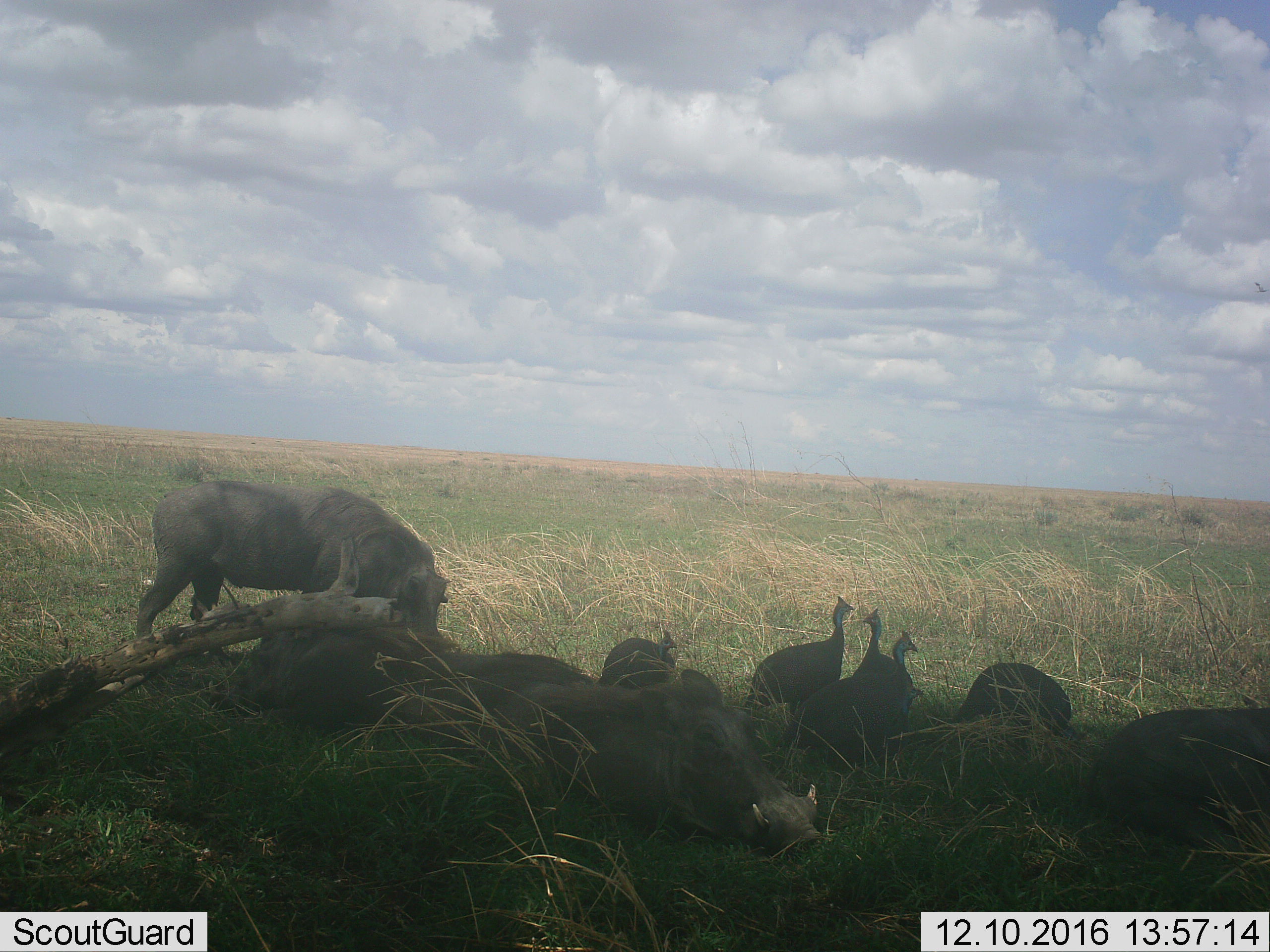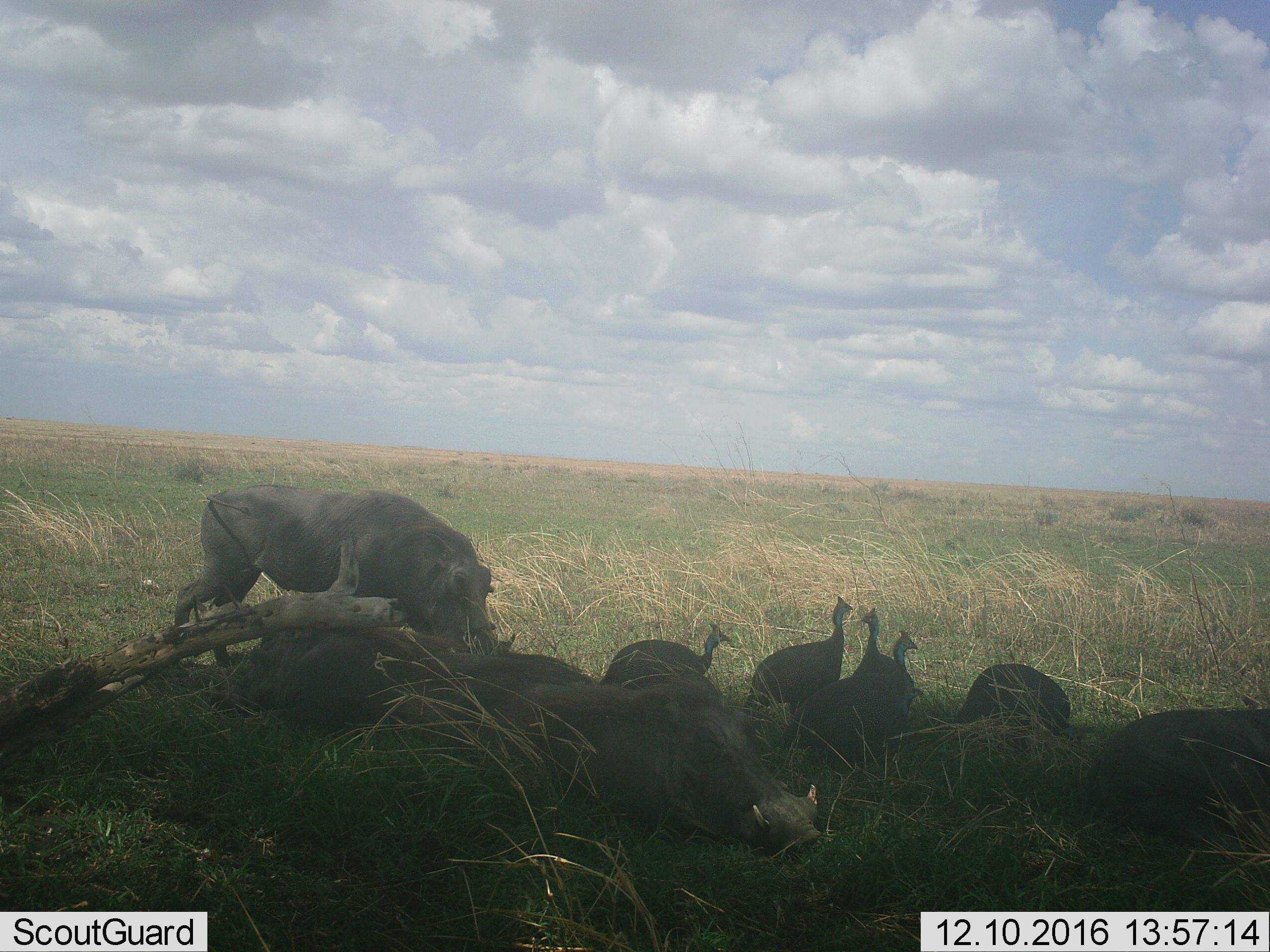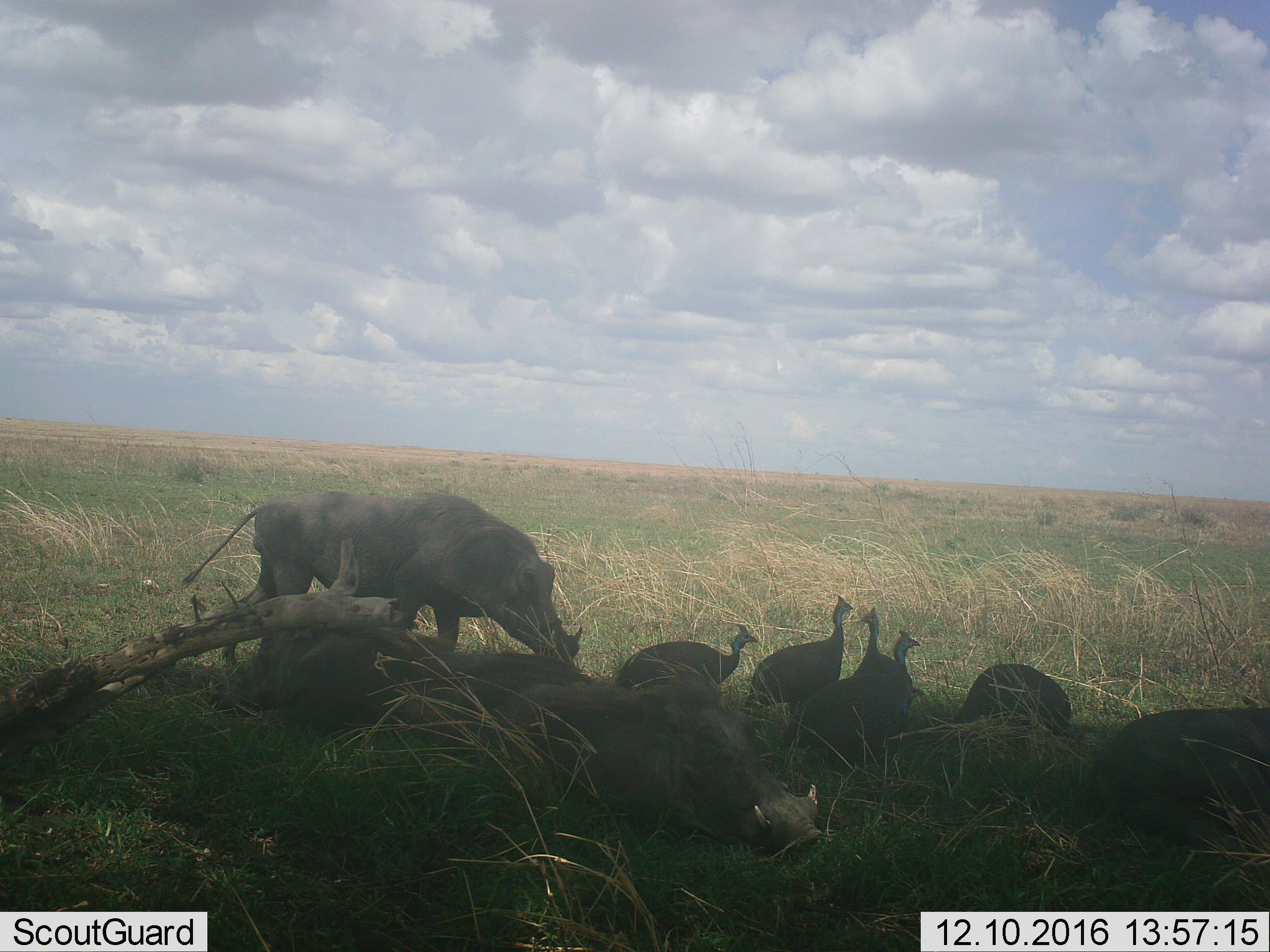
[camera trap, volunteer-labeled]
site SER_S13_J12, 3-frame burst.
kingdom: Animalia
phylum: Chordata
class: Aves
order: Galliformes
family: Numididae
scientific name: Numididae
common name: guineafowl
Guineafowl (Numididae), count 5. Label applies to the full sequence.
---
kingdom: Animalia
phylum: Chordata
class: Mammalia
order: Artiodactyla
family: Suidae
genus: Phacochoerus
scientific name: Phacochoerus africanus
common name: warthog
Warthog (Phacochoerus africanus), count 4. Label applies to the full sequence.